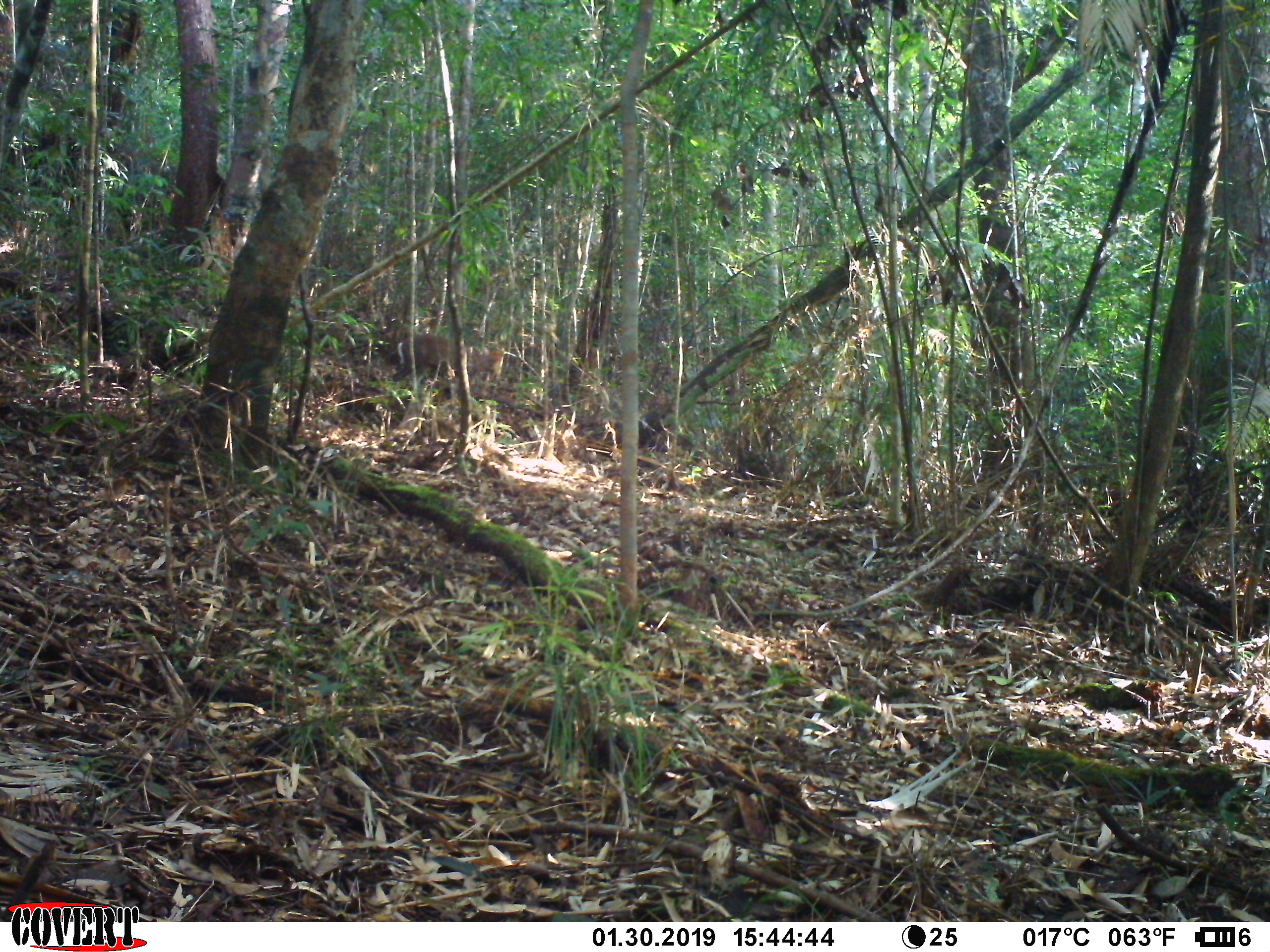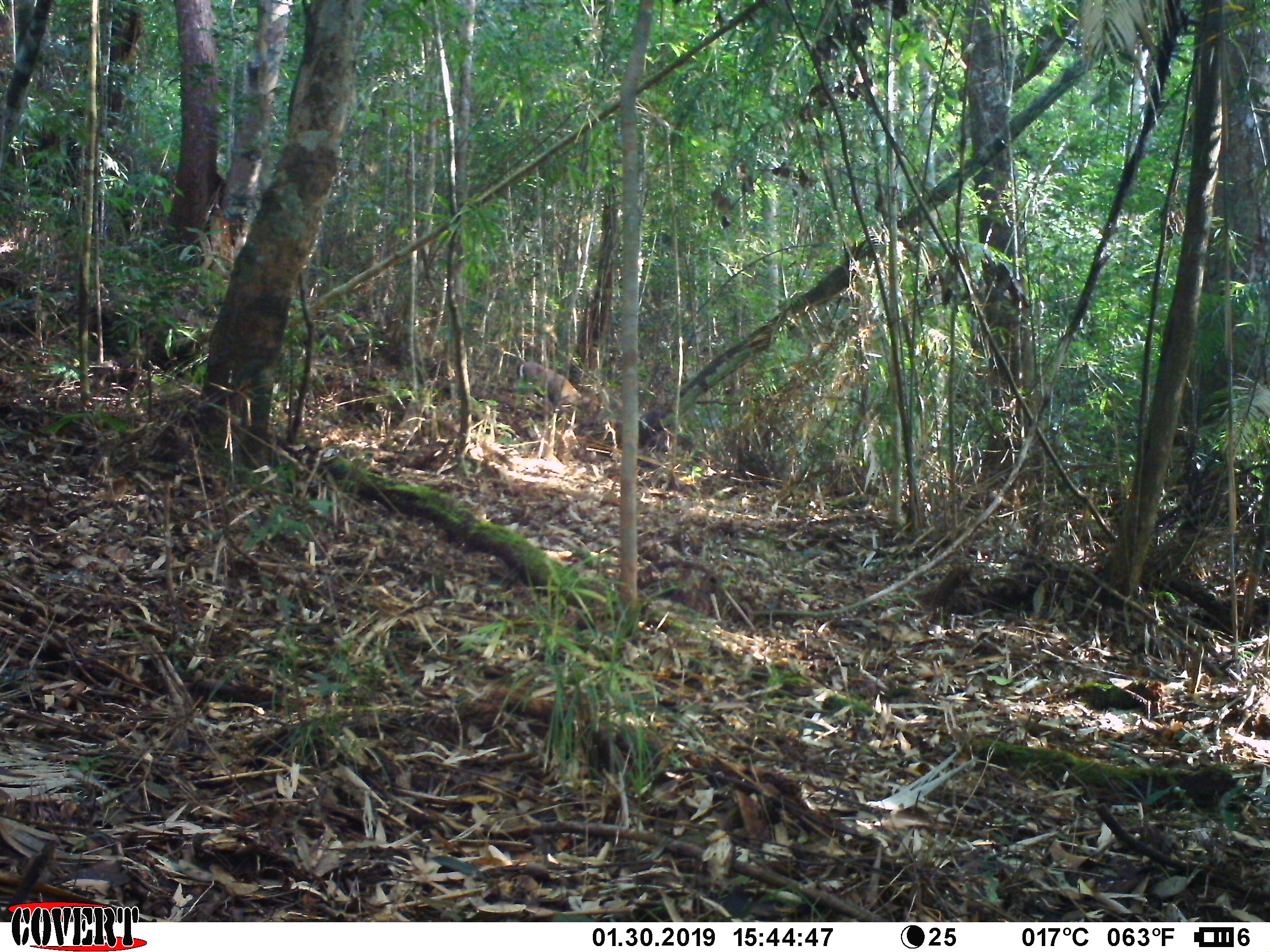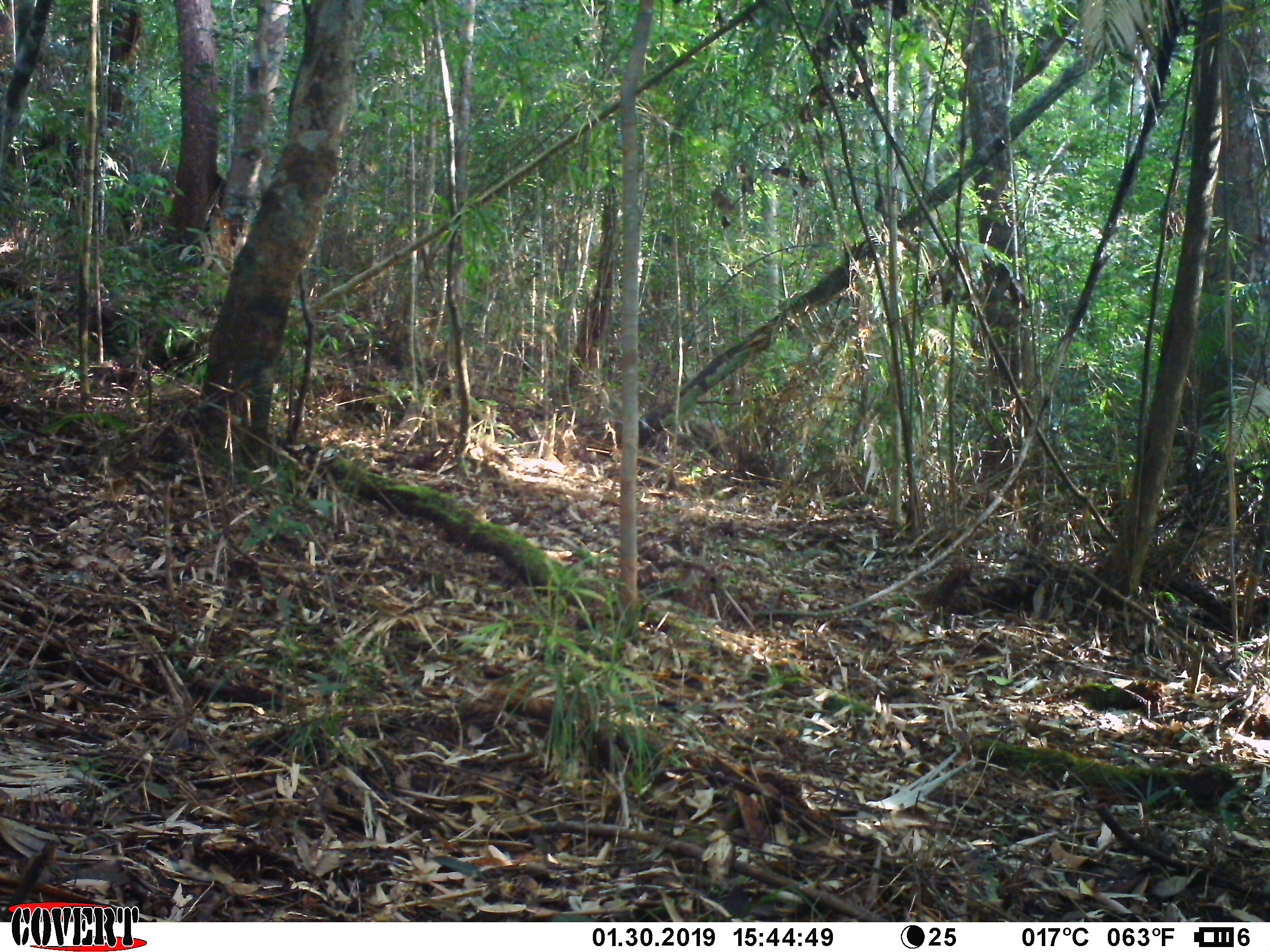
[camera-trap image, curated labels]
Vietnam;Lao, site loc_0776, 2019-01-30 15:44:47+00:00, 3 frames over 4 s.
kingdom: Animalia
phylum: Chordata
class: Mammalia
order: Artiodactyla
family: Cervidae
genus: Muntiacus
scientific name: Muntiacus rooseveltorum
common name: roosevelt's muntjac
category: roosevelts muntjac group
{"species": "roosevelts muntjac group (roosevelt's muntjac) (Muntiacus rooseveltorum)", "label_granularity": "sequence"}